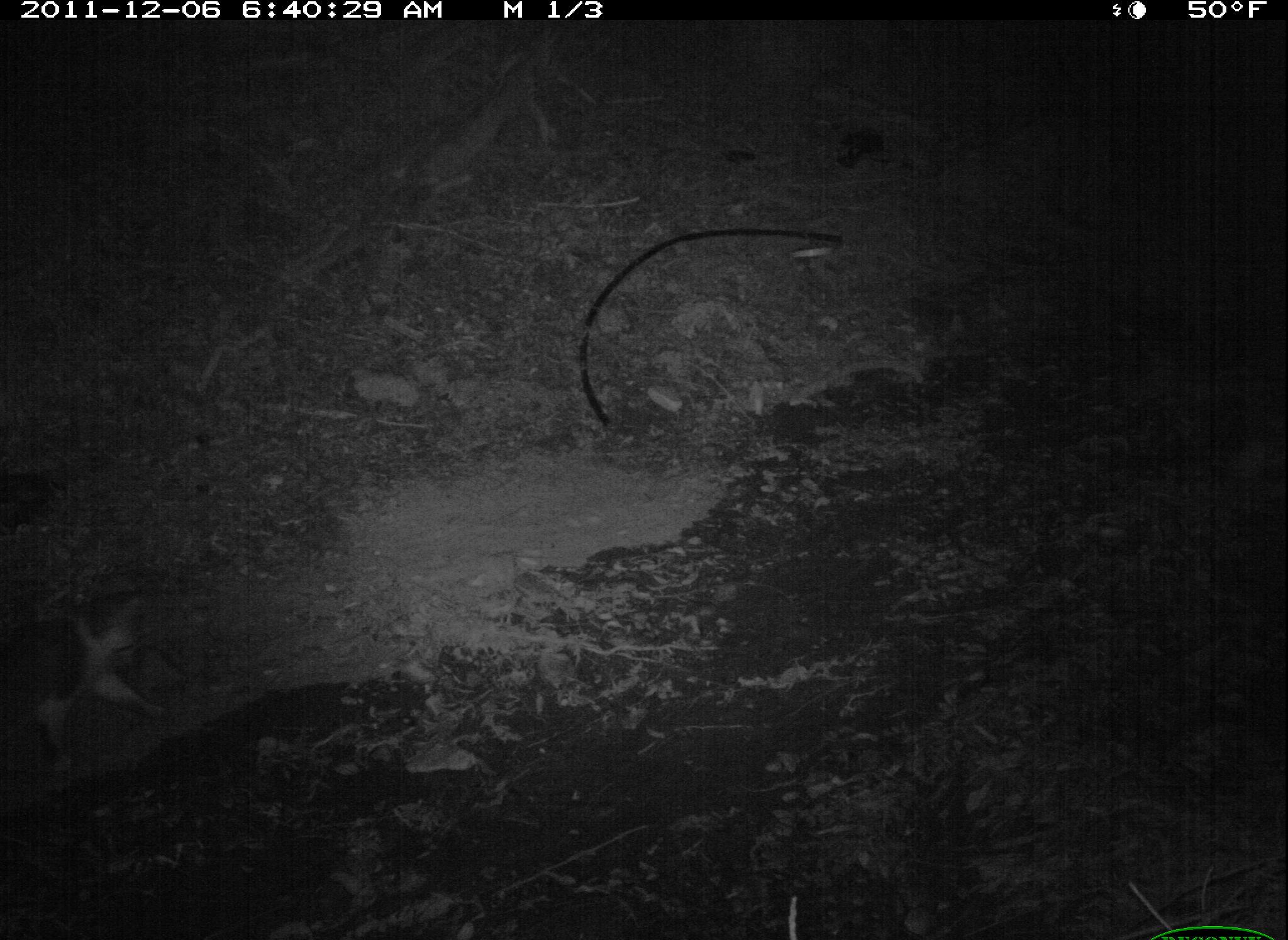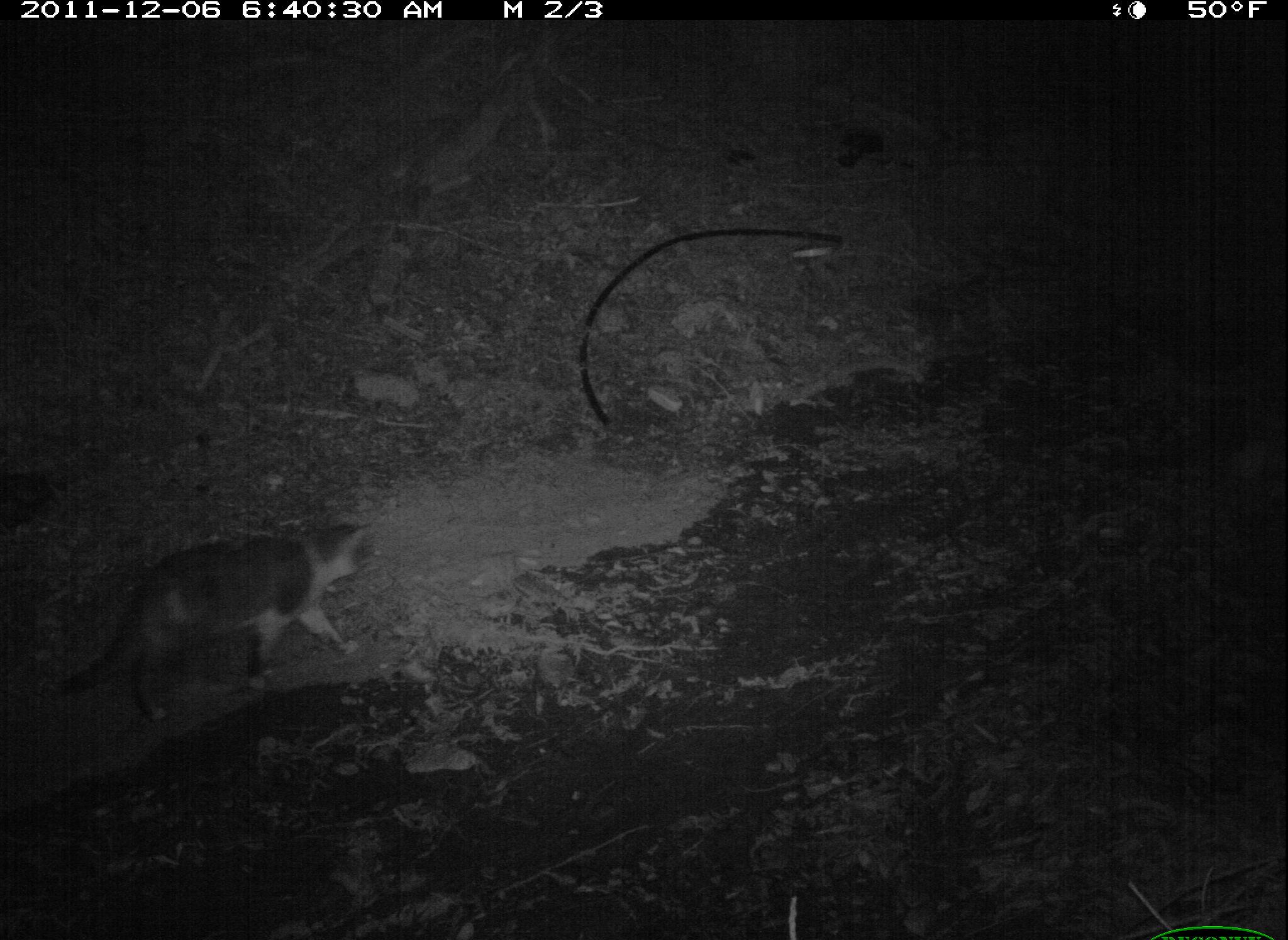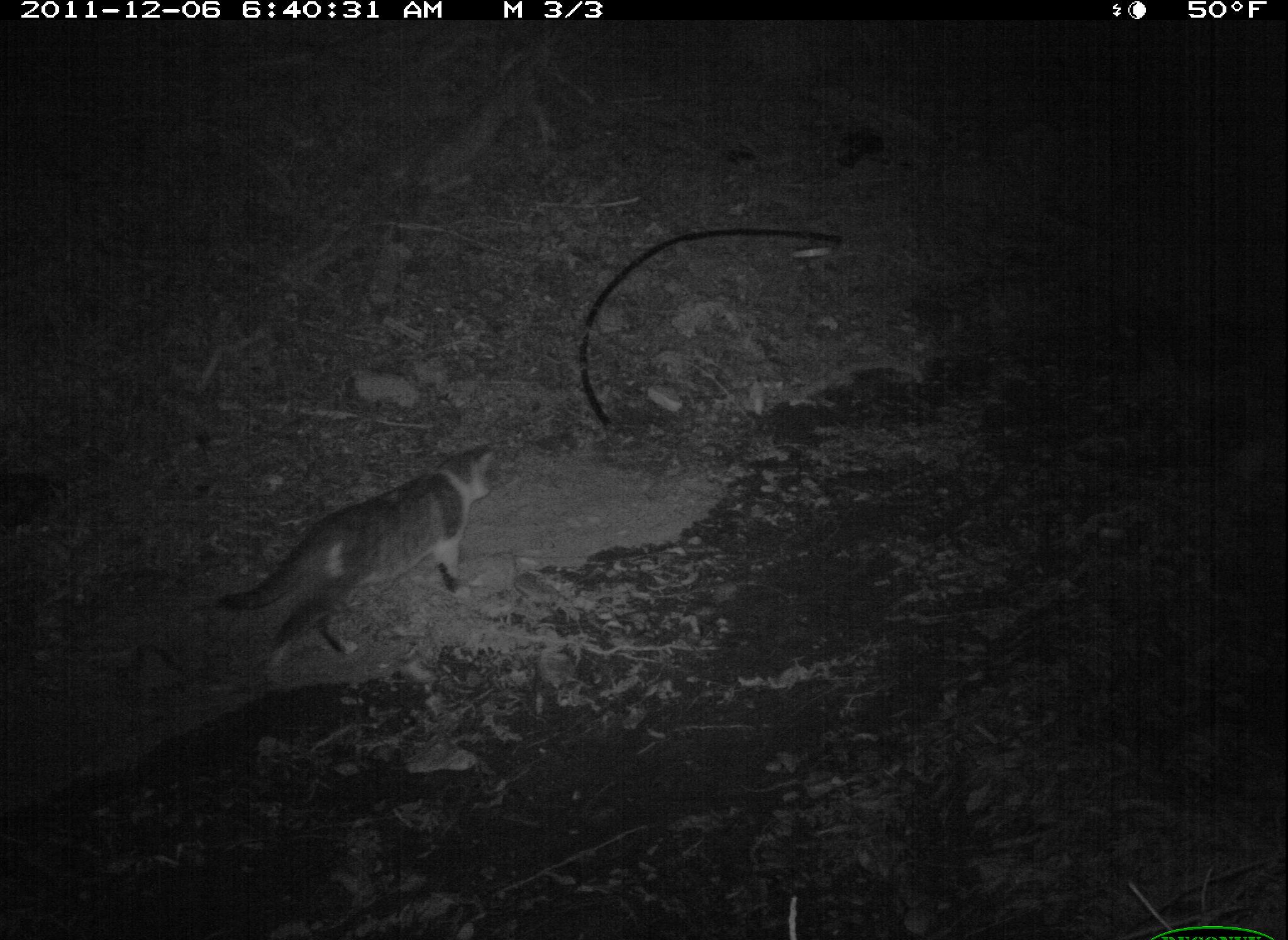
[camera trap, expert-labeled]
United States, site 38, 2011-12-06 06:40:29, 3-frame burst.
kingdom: Animalia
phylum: Chordata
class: Mammalia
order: Carnivora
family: Felidae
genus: Felis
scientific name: Felis catus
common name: cat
Cat (Felis catus).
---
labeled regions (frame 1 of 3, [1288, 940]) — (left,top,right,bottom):
cat: (0,572,175,783)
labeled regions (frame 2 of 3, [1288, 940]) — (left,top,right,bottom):
cat: (52,509,374,723)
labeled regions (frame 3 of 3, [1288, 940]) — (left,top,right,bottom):
cat: (201,445,510,673)